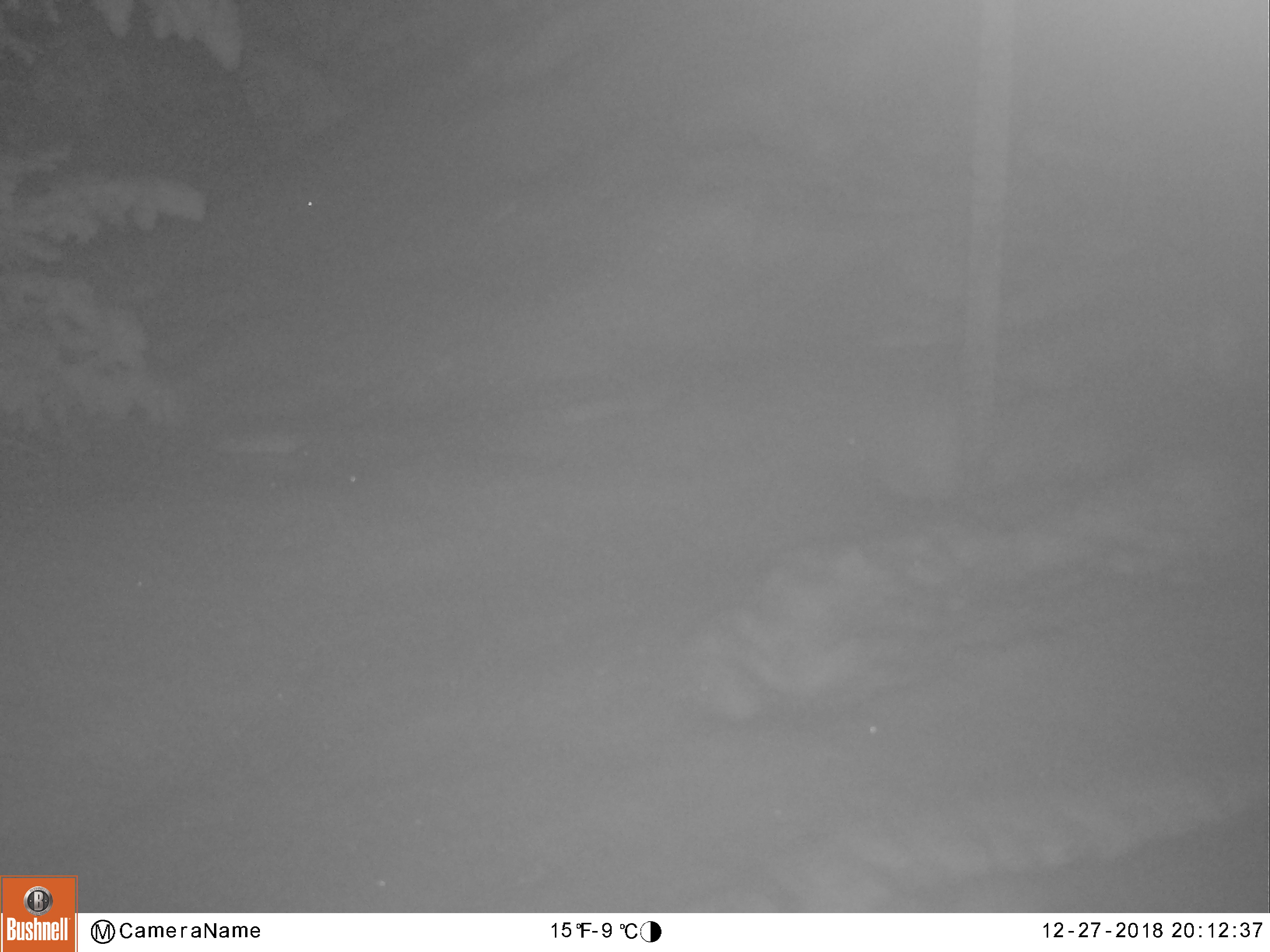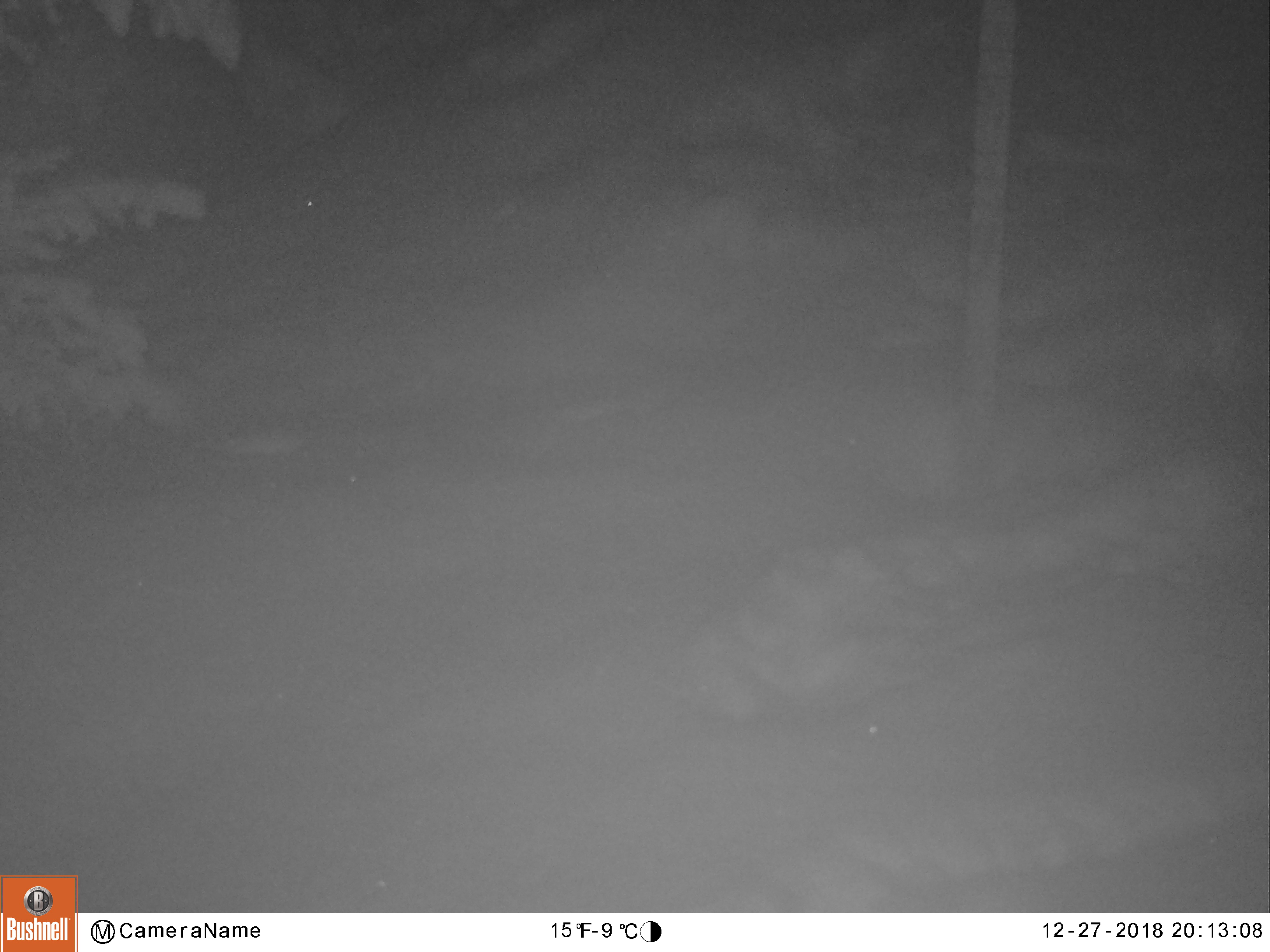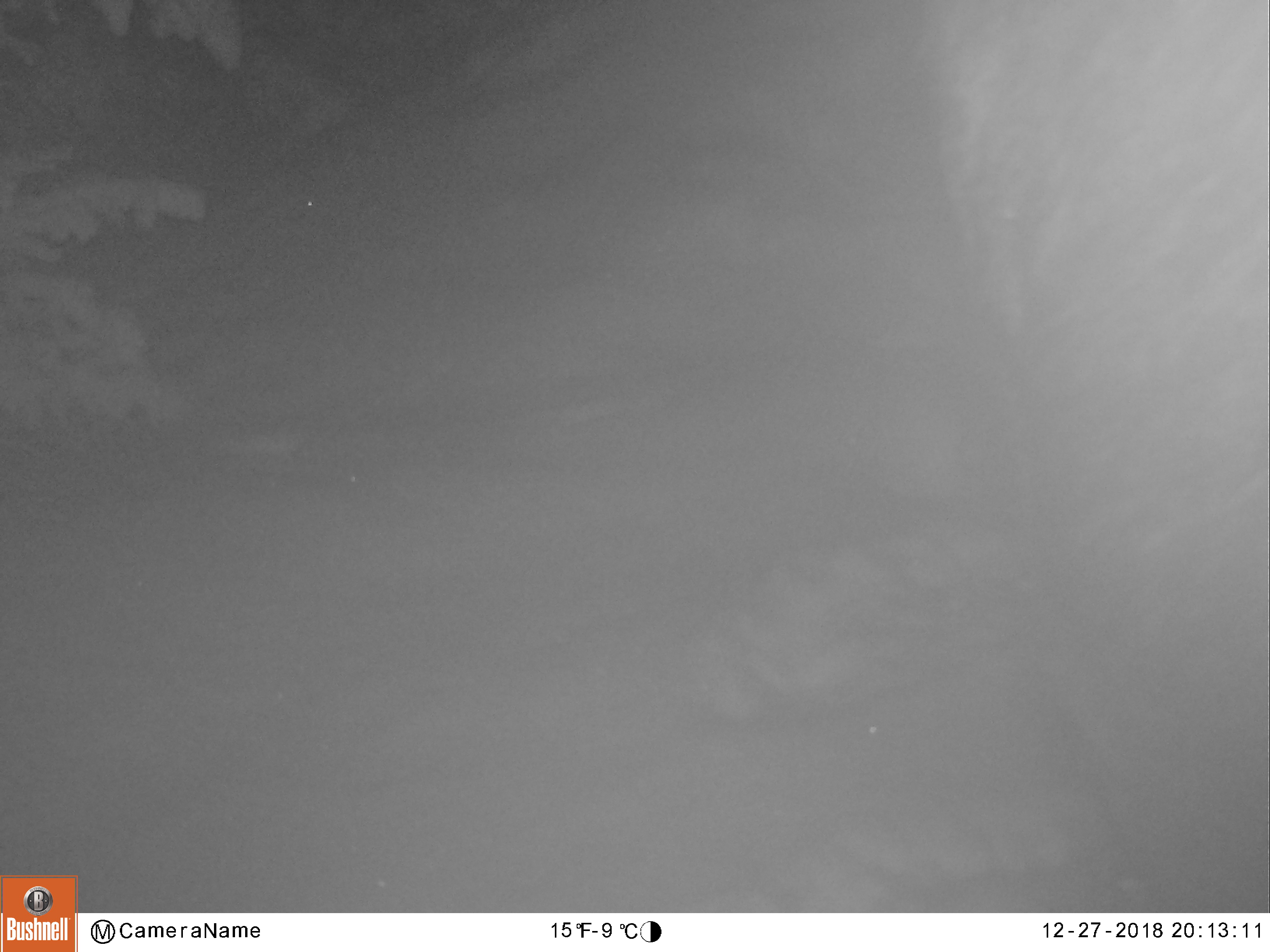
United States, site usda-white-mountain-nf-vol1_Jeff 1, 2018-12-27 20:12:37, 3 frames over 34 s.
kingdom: Animalia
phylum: Chordata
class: Mammalia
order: Artiodactyla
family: Cervidae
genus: Alces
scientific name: Alces alces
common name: moose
Moose (Alces alces).